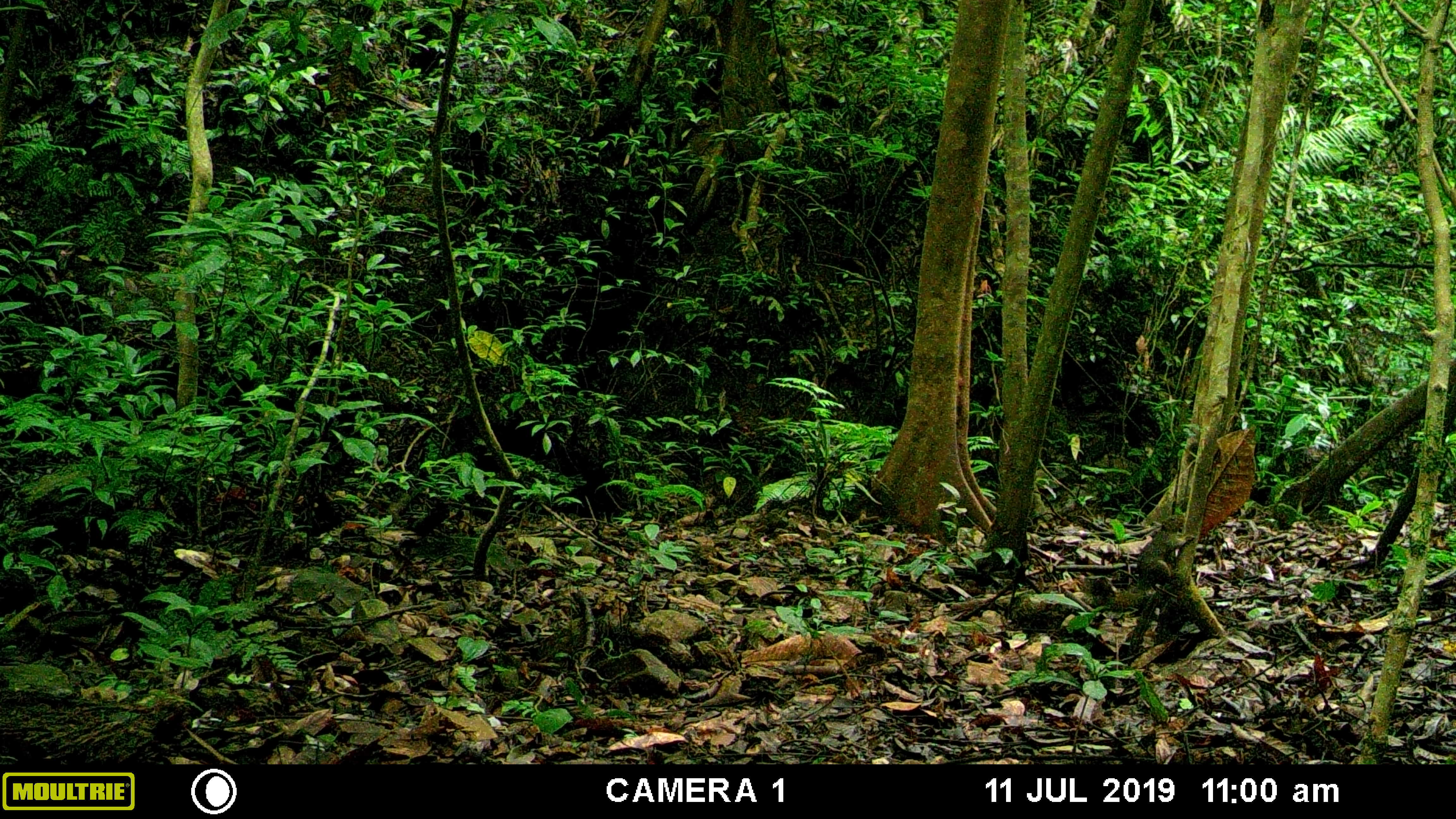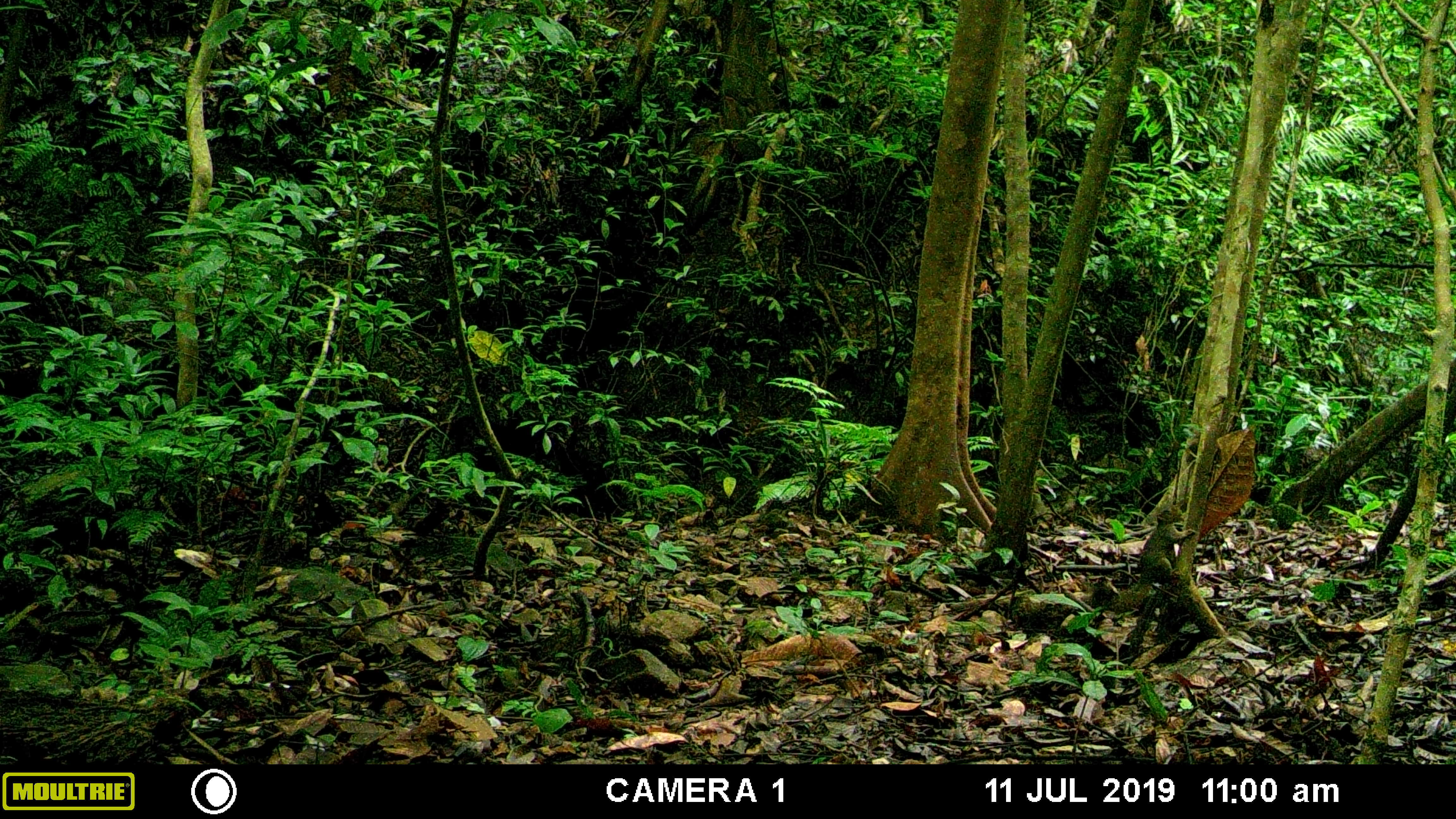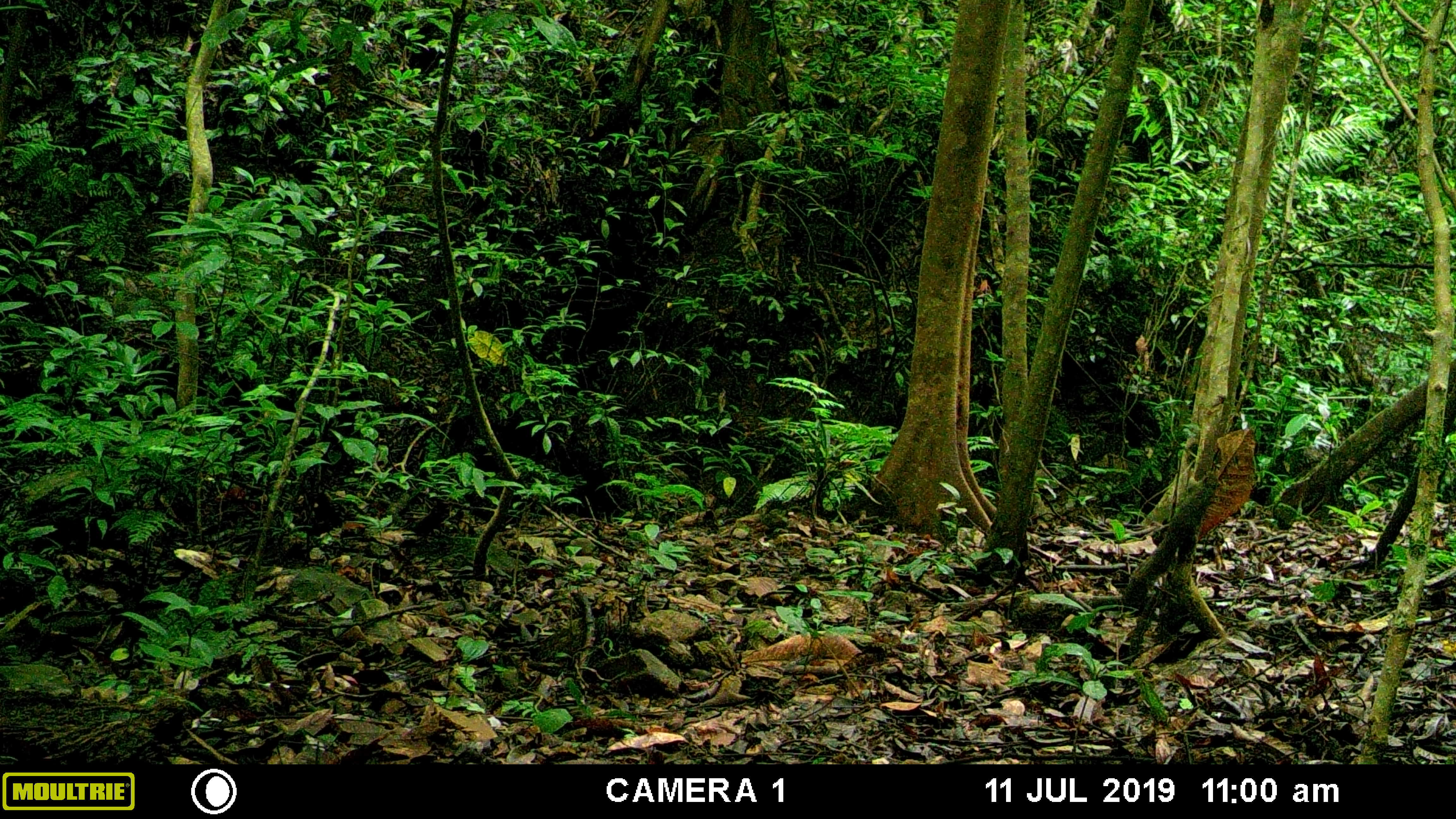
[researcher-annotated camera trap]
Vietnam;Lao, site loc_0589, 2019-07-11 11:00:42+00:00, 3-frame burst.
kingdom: Animalia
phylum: Chordata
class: Mammalia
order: Rodentia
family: Sciuridae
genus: Callosciurus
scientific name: Callosciurus erythraeus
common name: pallas's squirrel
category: pallass squirrel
Pallass squirrel (pallas's squirrel) (Callosciurus erythraeus). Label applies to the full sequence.